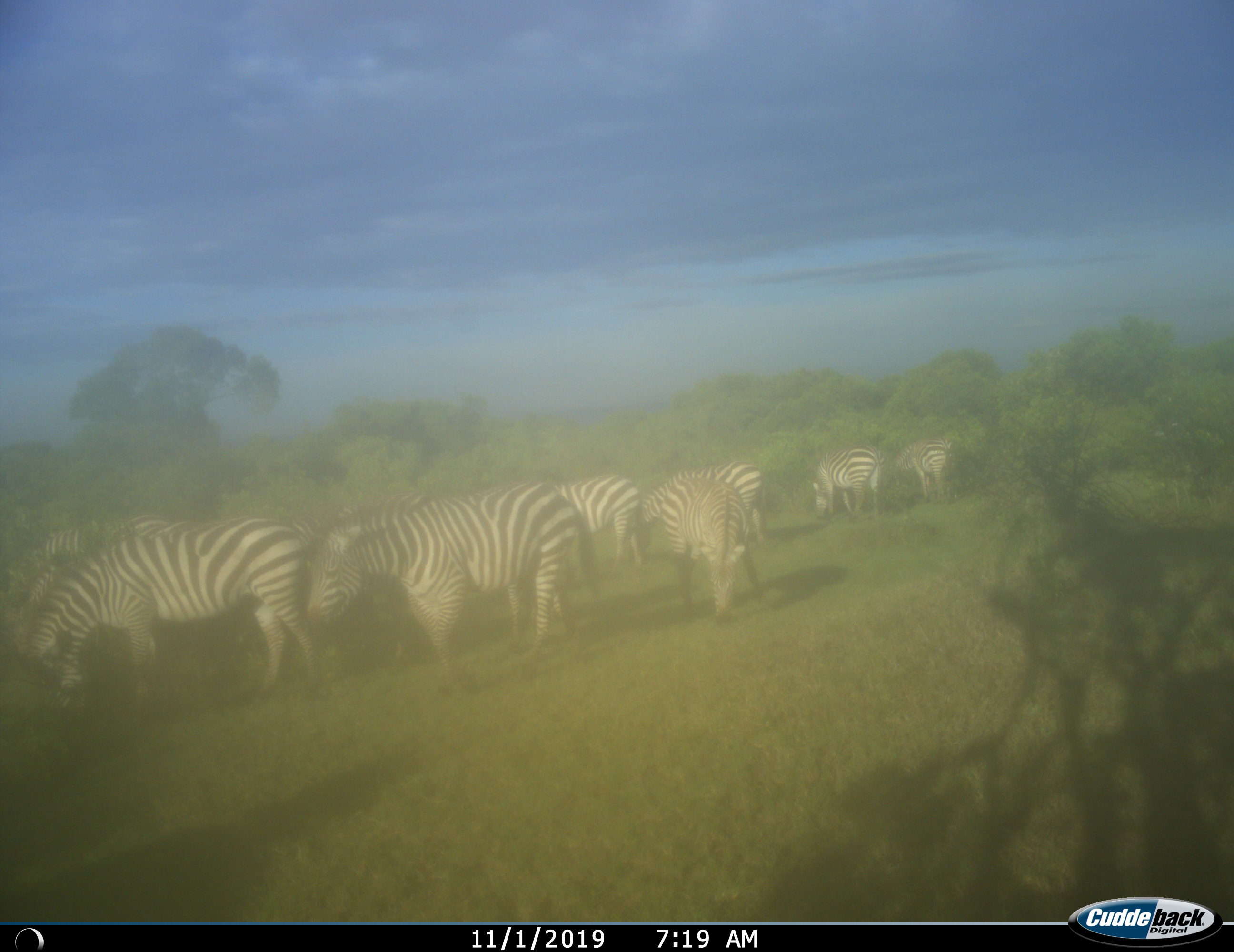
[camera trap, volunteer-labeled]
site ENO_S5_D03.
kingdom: Animalia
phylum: Chordata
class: Mammalia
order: Perissodactyla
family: Equidae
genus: Equus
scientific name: Equus quagga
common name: plains zebra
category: zebraplains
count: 11-50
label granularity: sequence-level